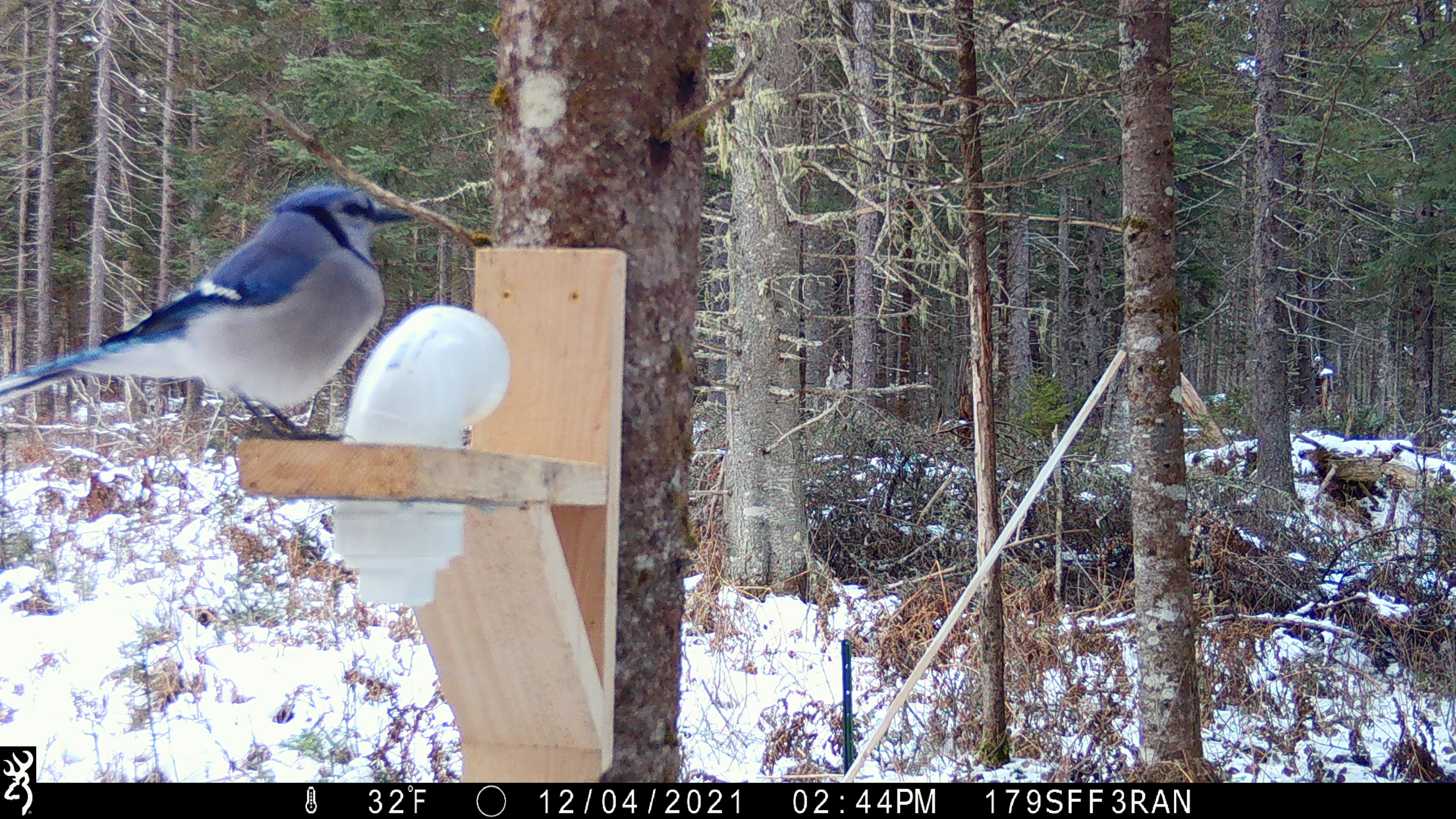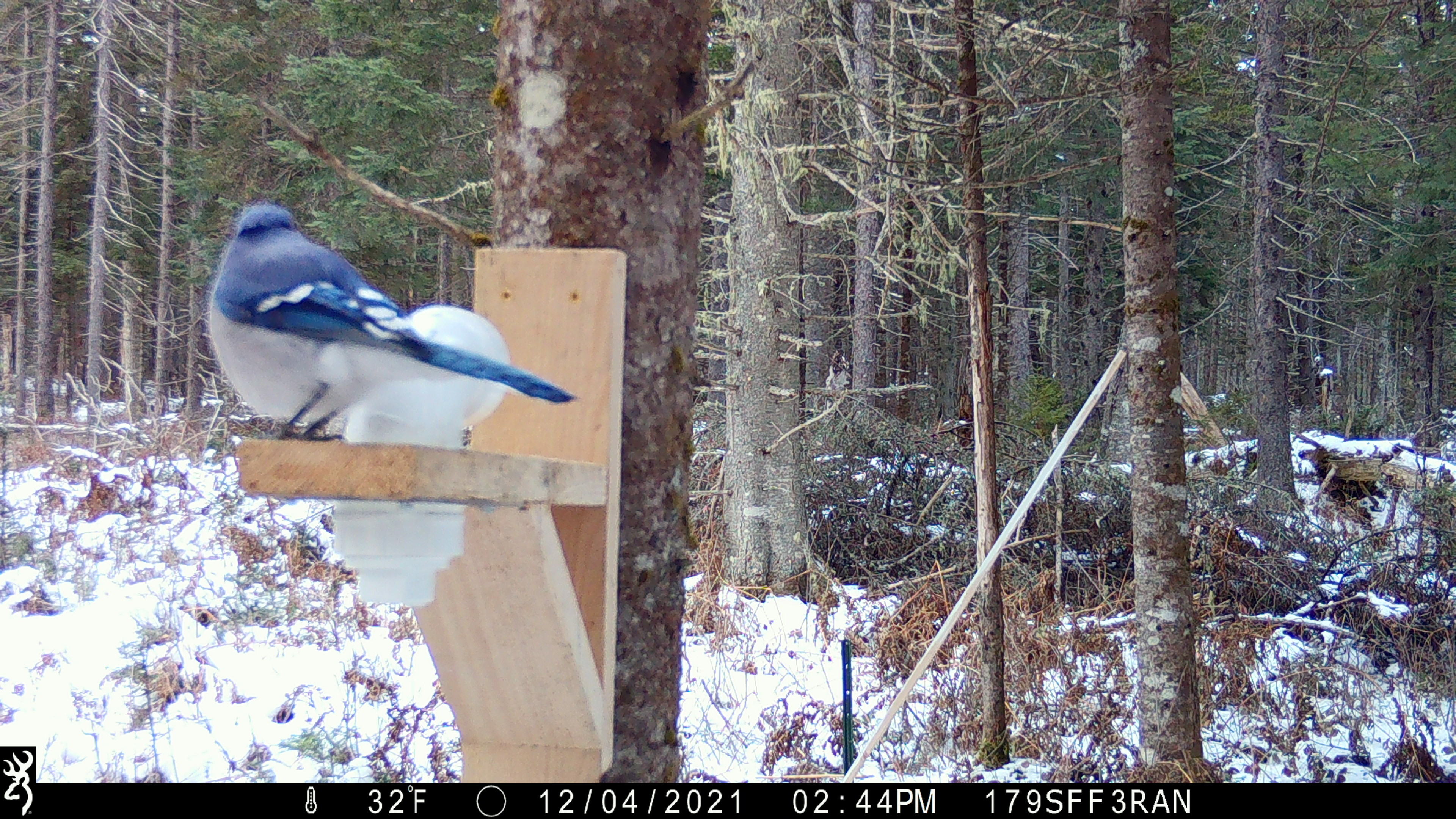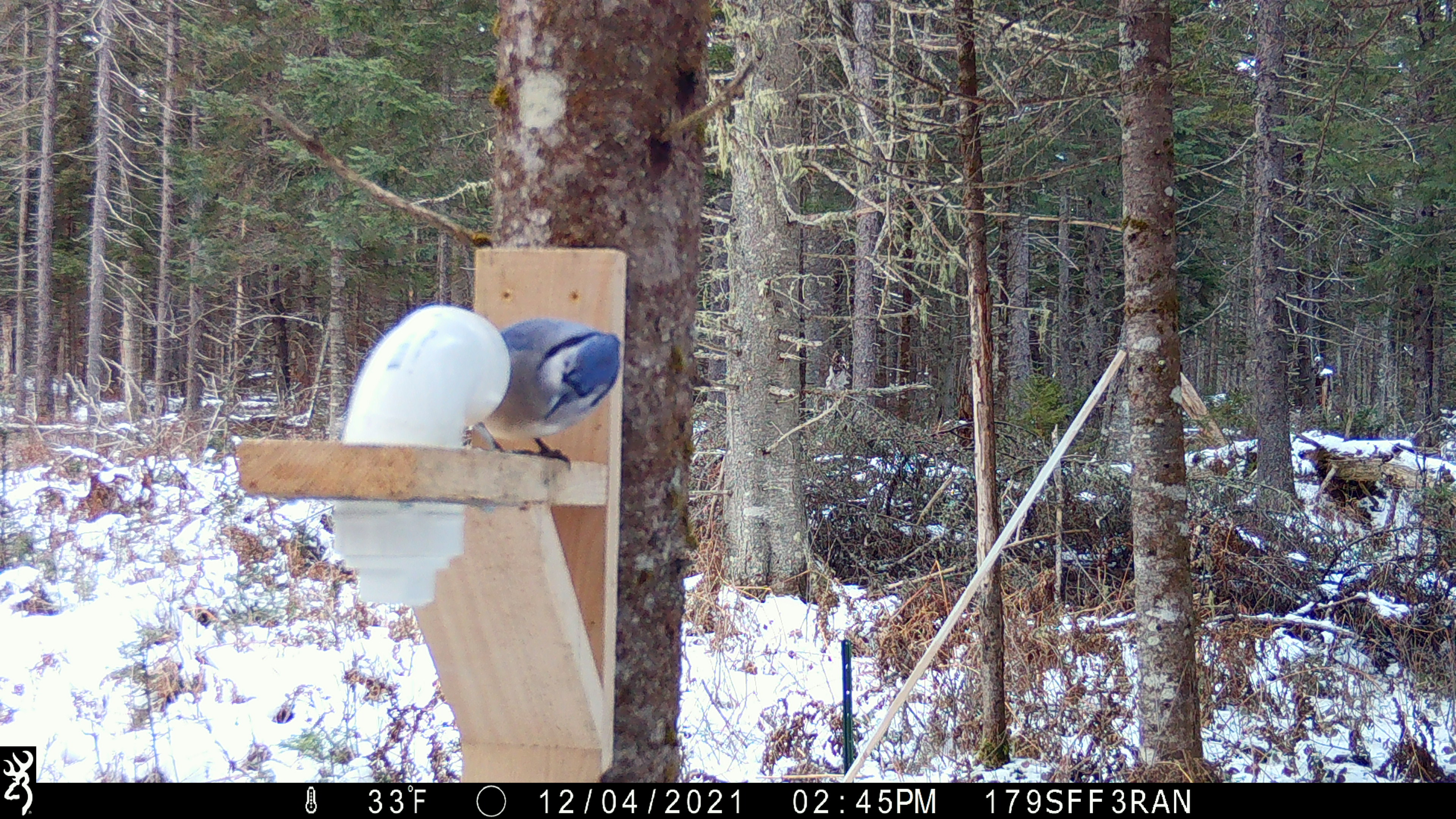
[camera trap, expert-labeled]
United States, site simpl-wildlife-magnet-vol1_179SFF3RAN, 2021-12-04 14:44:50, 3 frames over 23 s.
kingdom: Animalia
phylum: Chordata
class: Aves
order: Passeriformes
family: Corvidae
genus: Cyanocitta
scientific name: Cyanocitta cristata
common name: blue jay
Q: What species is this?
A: Blue jay (Cyanocitta cristata).